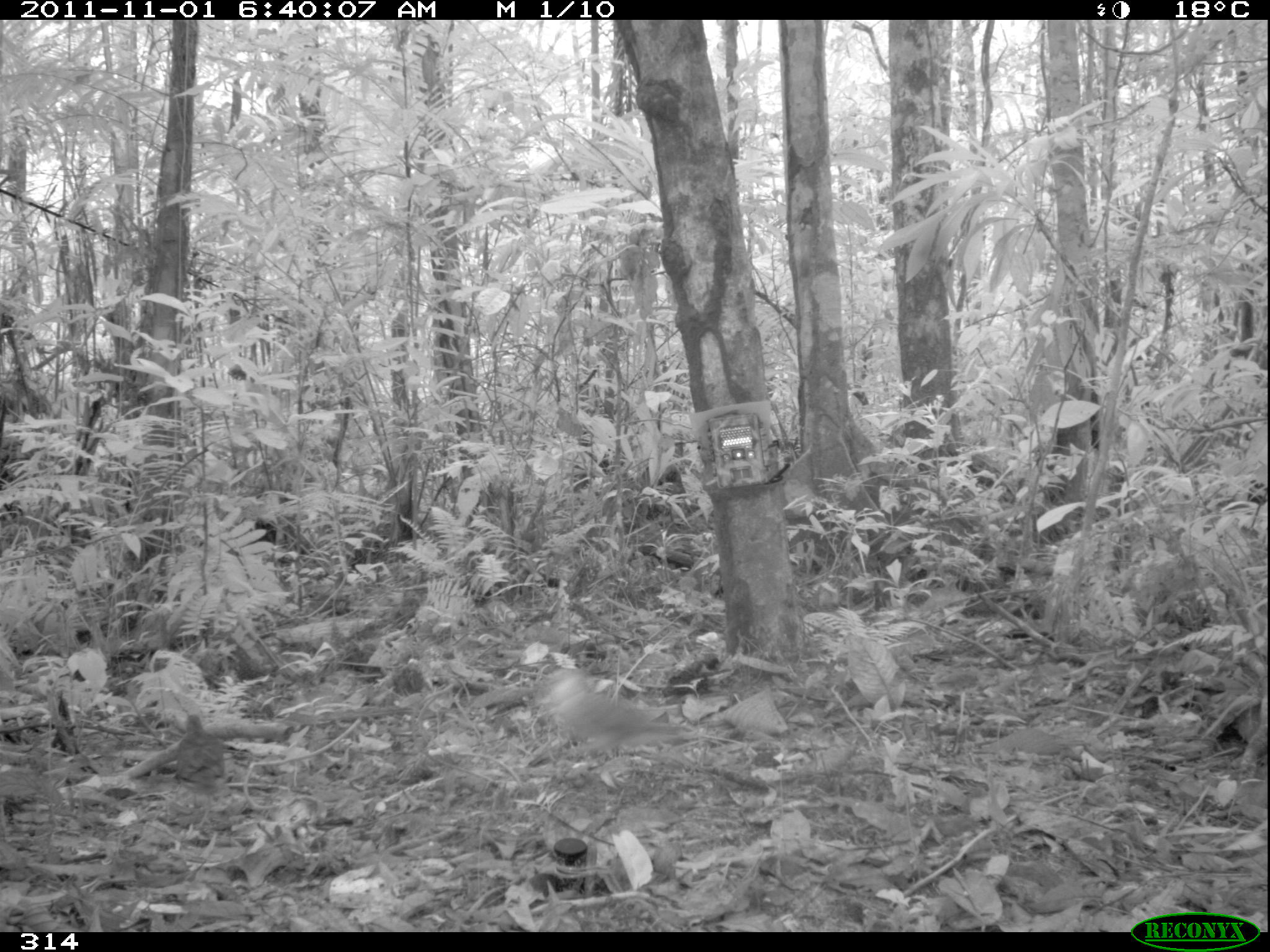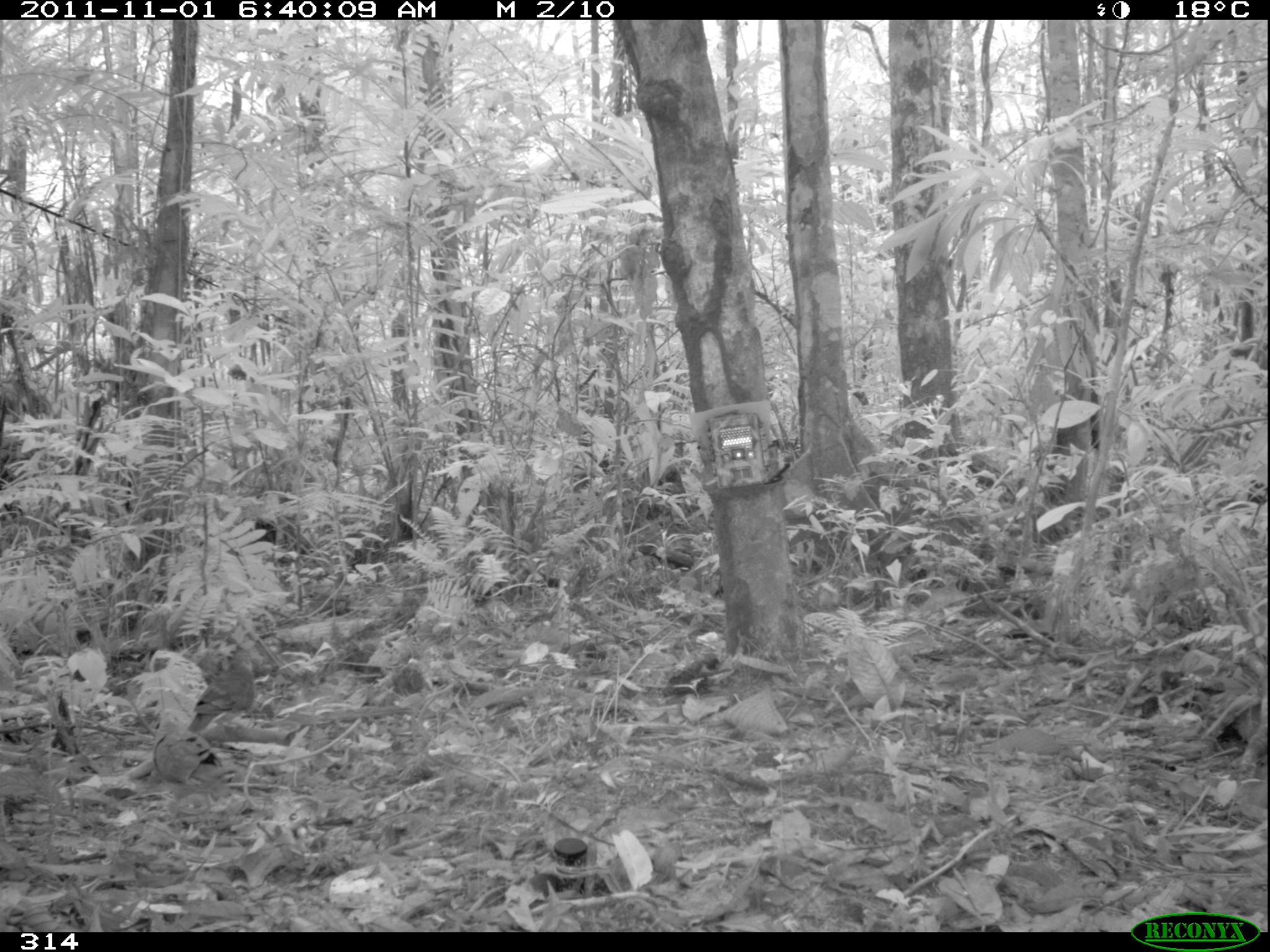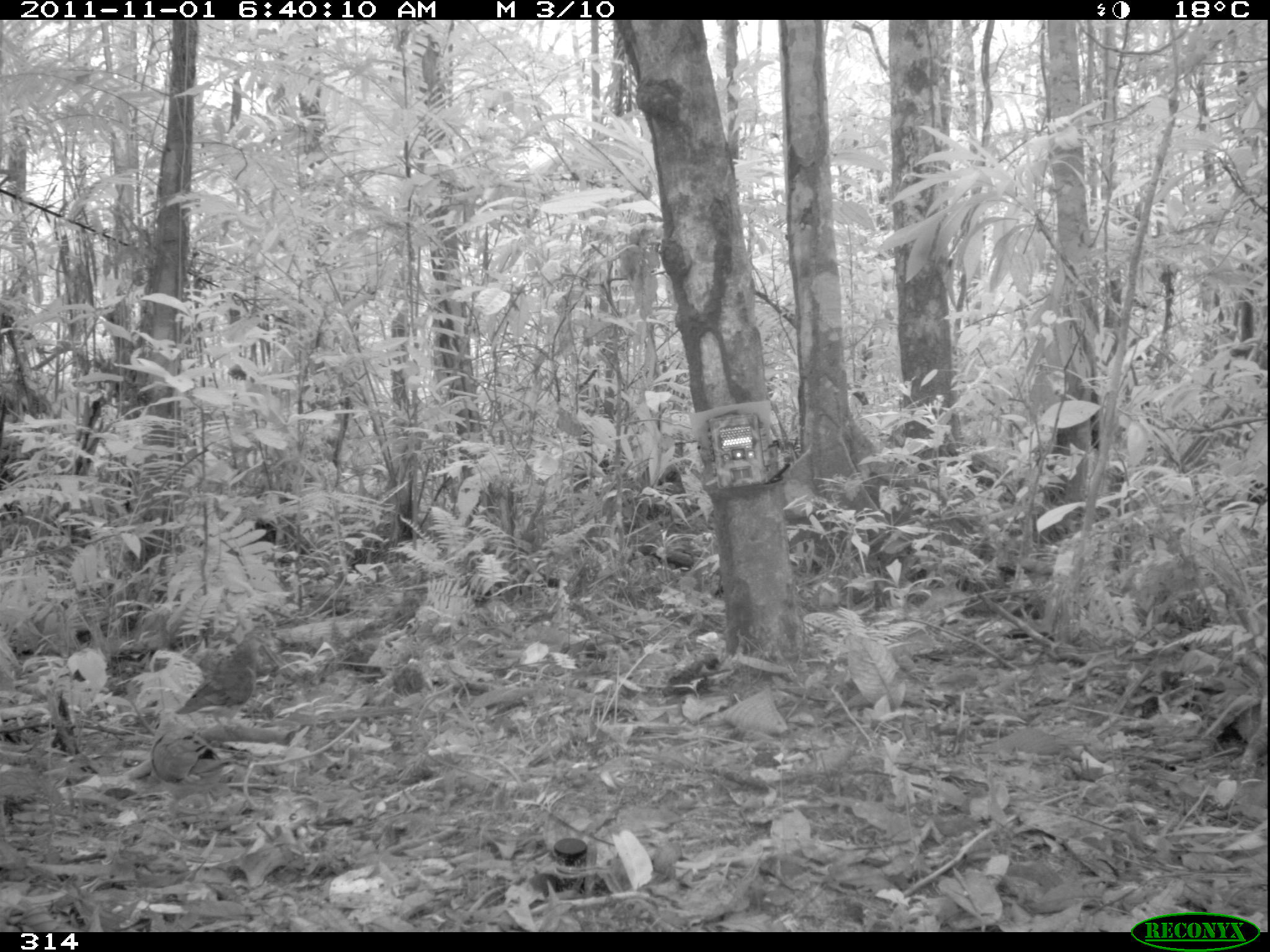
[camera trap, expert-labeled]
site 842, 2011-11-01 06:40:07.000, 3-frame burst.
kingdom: Animalia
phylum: Chordata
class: Aves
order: Columbiformes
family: Columbidae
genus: Leptotila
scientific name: Leptotila verreauxi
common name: white-tipped dove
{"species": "Leptotila verreauxi (white-tipped dove)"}